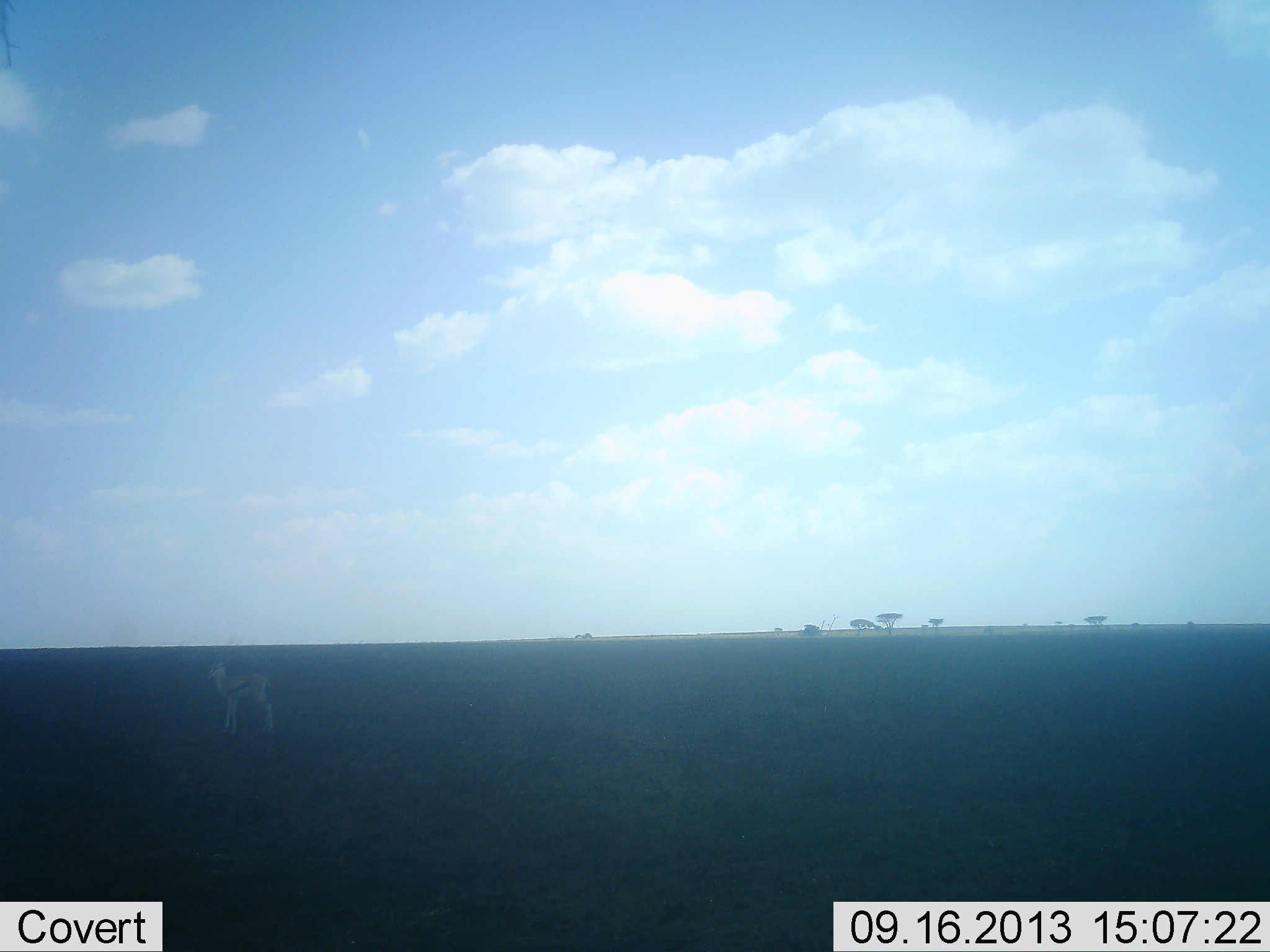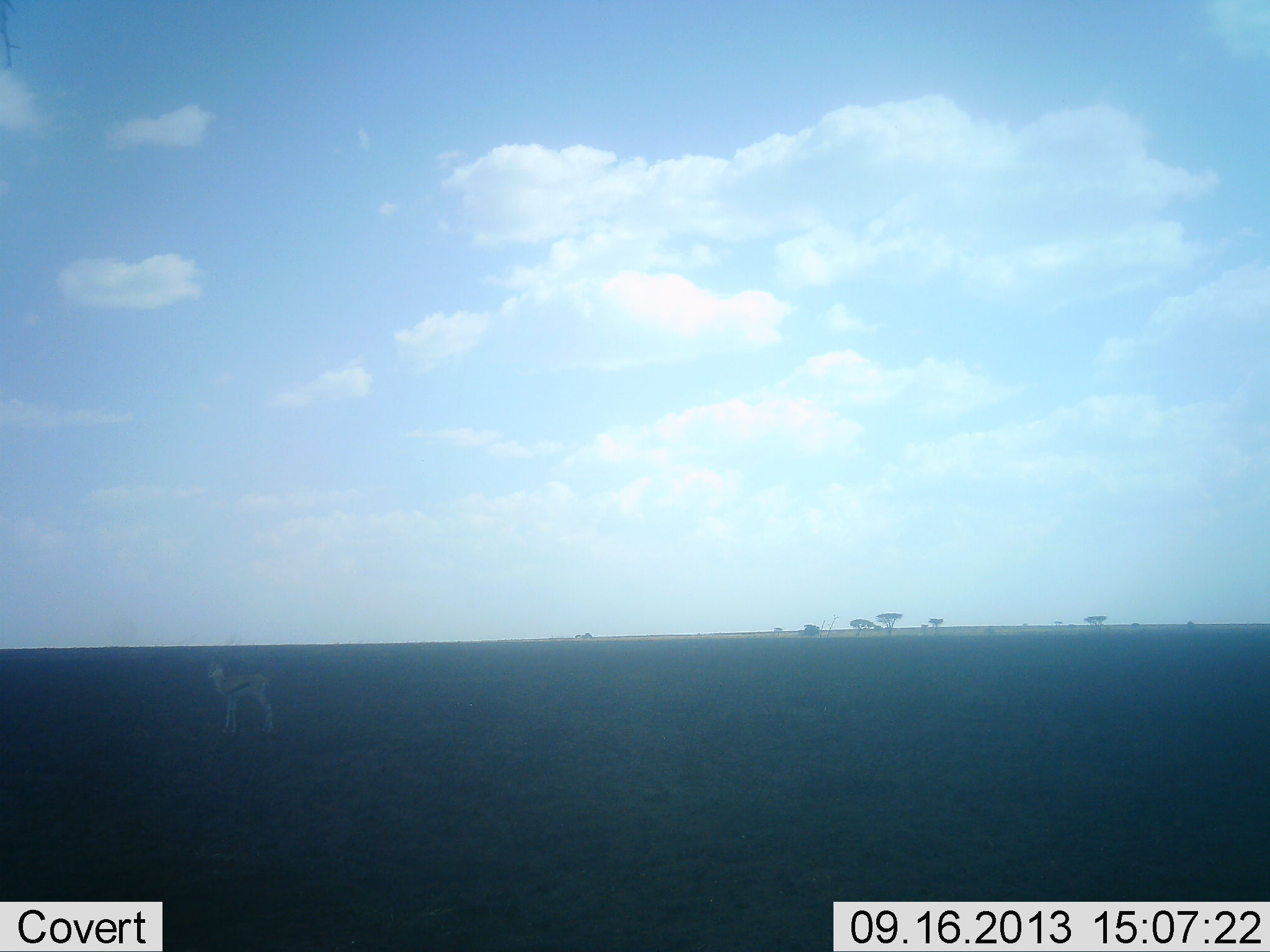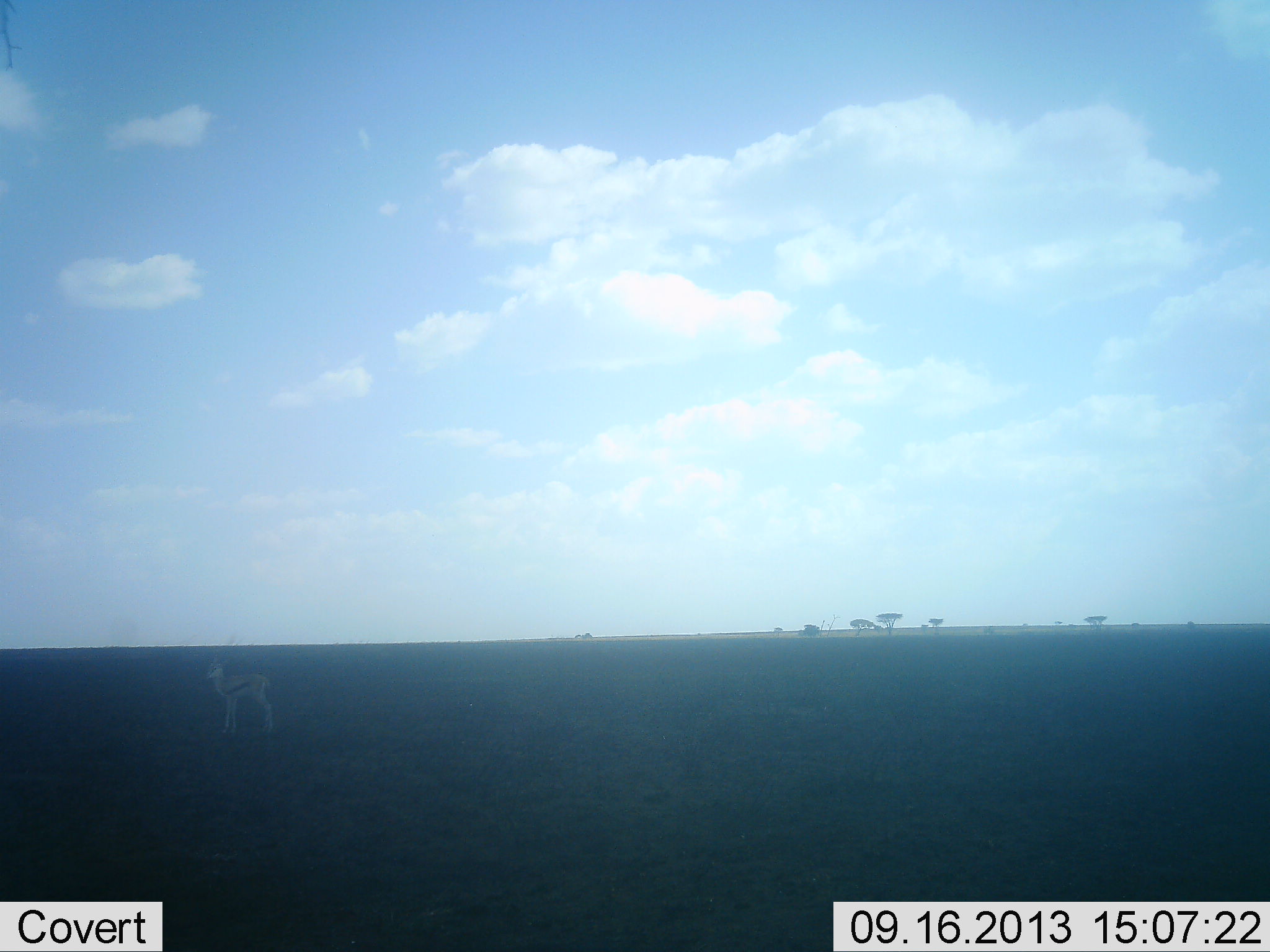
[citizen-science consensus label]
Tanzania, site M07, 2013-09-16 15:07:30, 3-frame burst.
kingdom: Animalia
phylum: Chordata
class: Mammalia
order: Artiodactyla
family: Bovidae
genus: Eudorcas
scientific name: Eudorcas thomsonii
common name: thomson's gazelle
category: gazellethomsons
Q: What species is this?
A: Gazellethomsons (thomson's gazelle) (Eudorcas thomsonii).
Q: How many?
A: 1.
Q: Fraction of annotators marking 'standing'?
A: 100%.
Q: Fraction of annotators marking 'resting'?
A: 0%.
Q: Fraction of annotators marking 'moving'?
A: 0%.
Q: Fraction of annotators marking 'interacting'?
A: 0%.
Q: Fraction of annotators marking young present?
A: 0%.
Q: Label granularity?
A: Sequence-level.